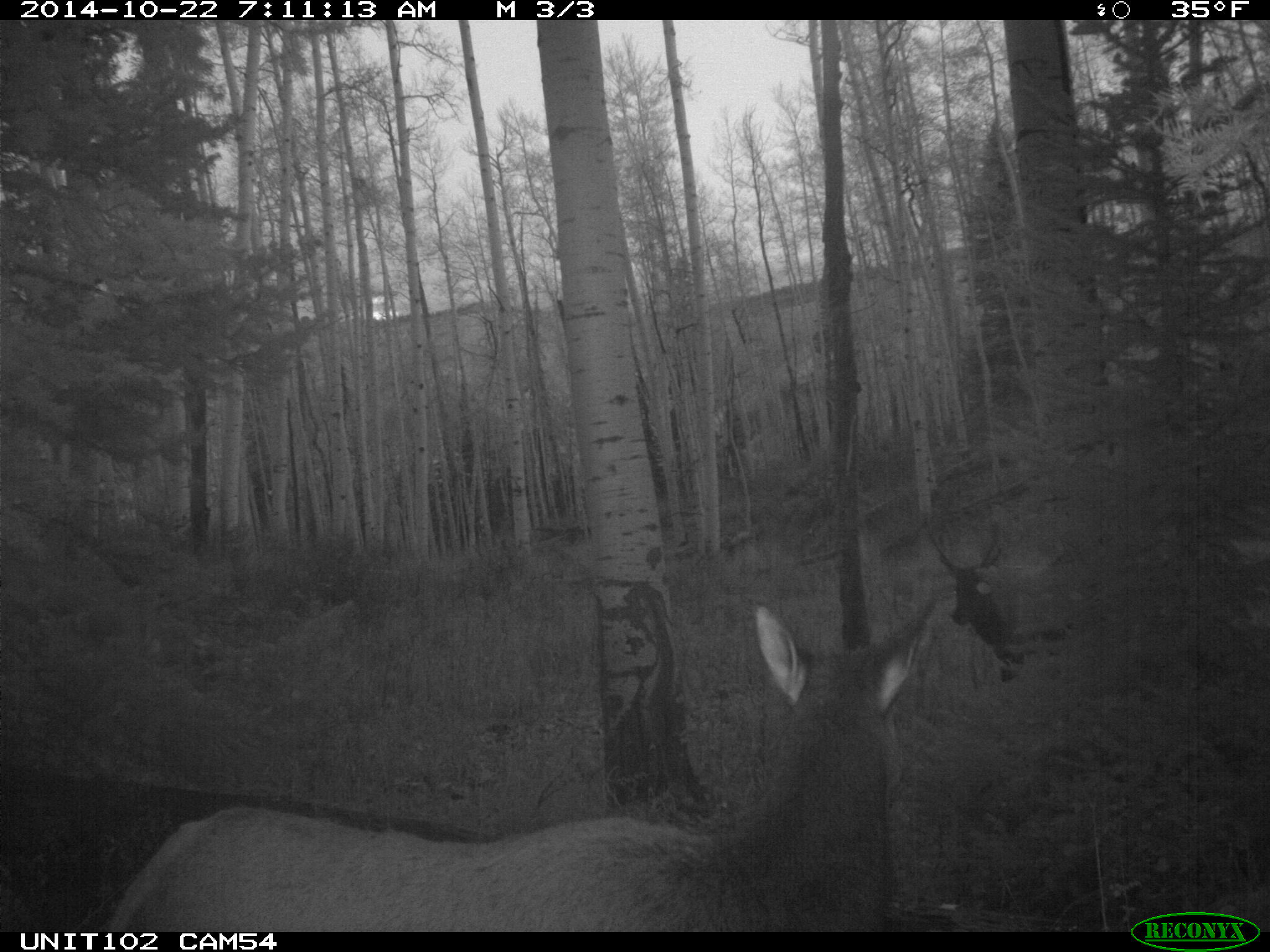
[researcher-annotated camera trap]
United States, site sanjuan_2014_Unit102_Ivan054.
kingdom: Animalia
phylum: Chordata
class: Mammalia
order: Artiodactyla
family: Cervidae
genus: Cervus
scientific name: Cervus elaphus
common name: red deer